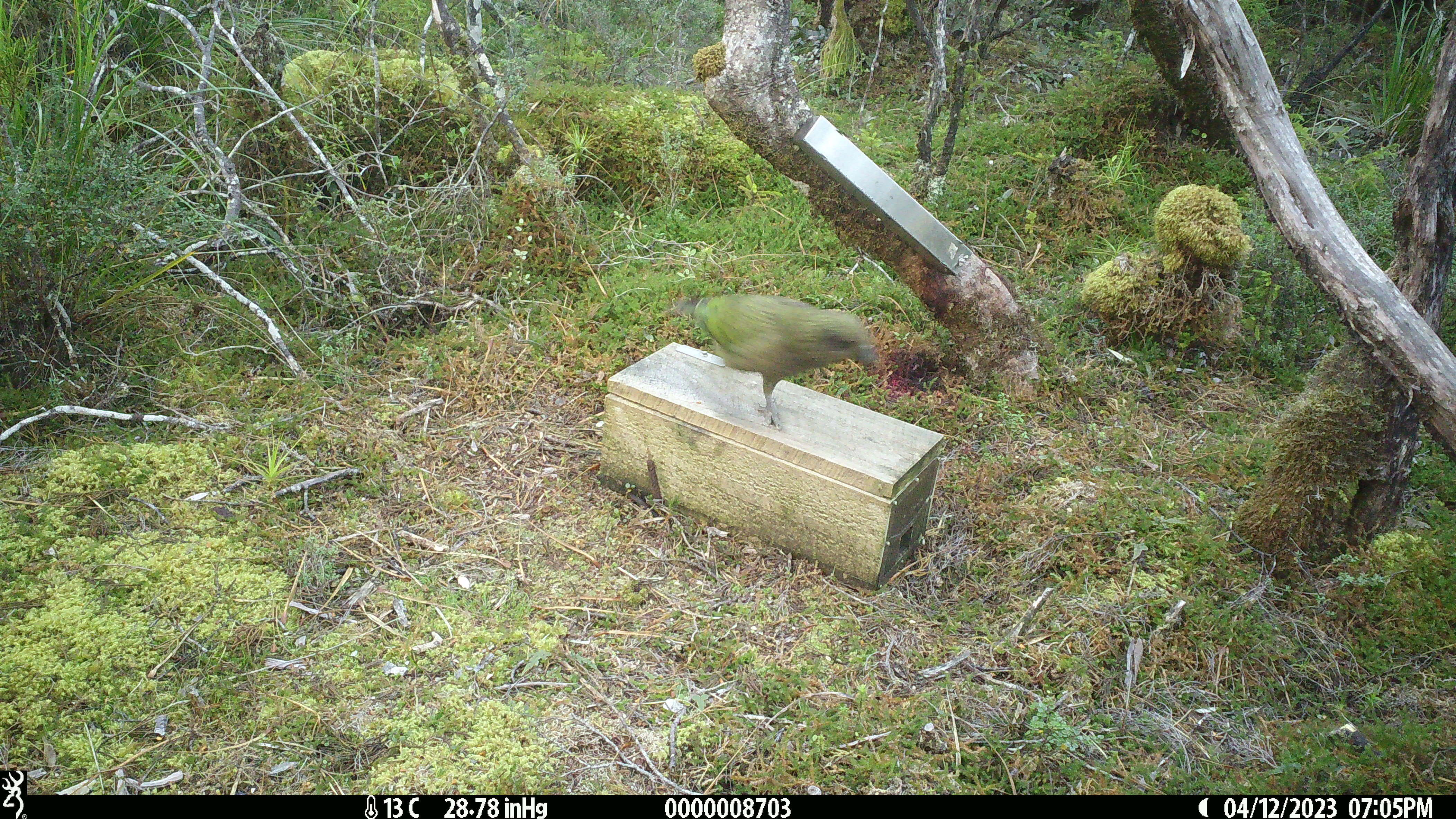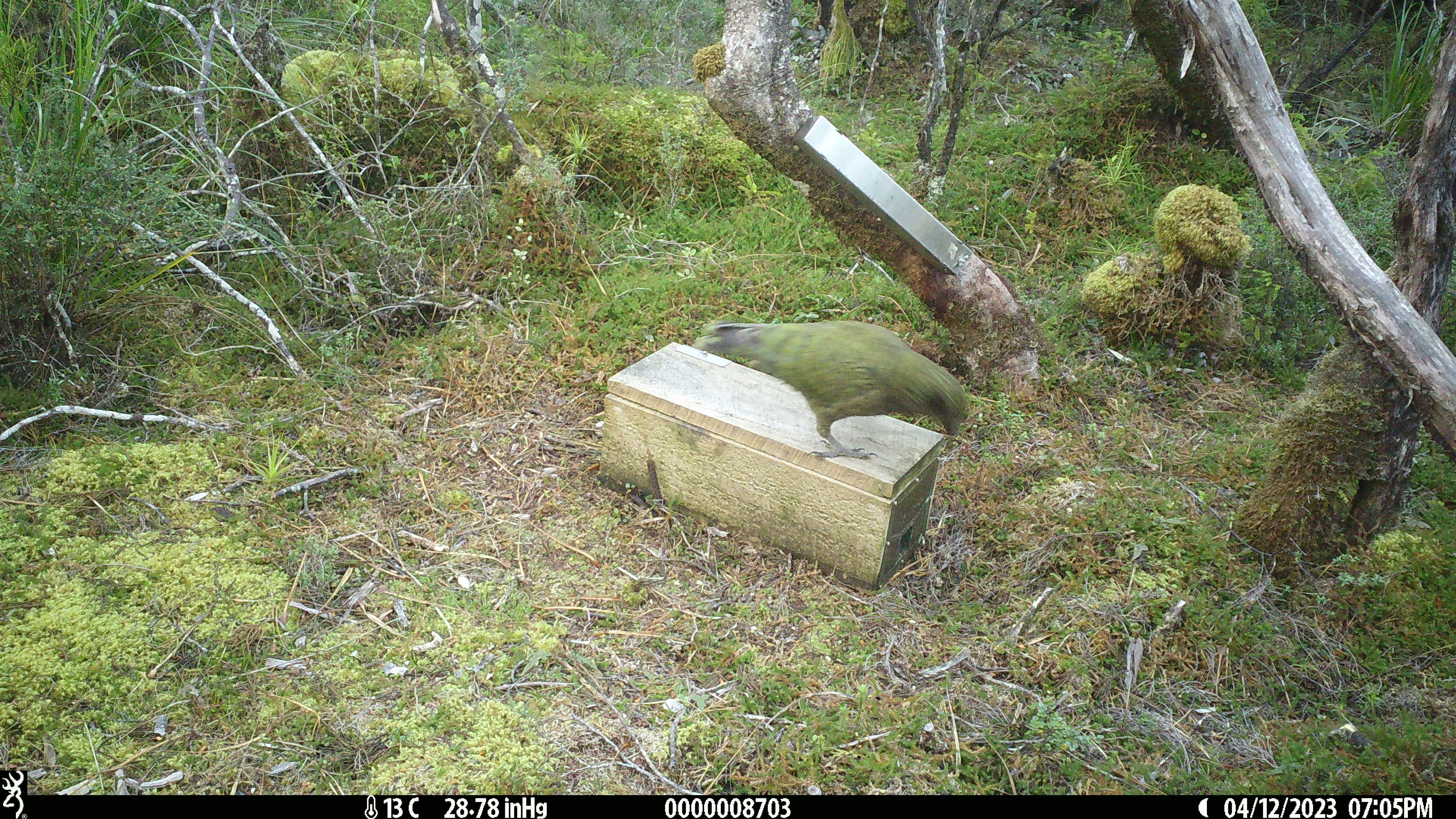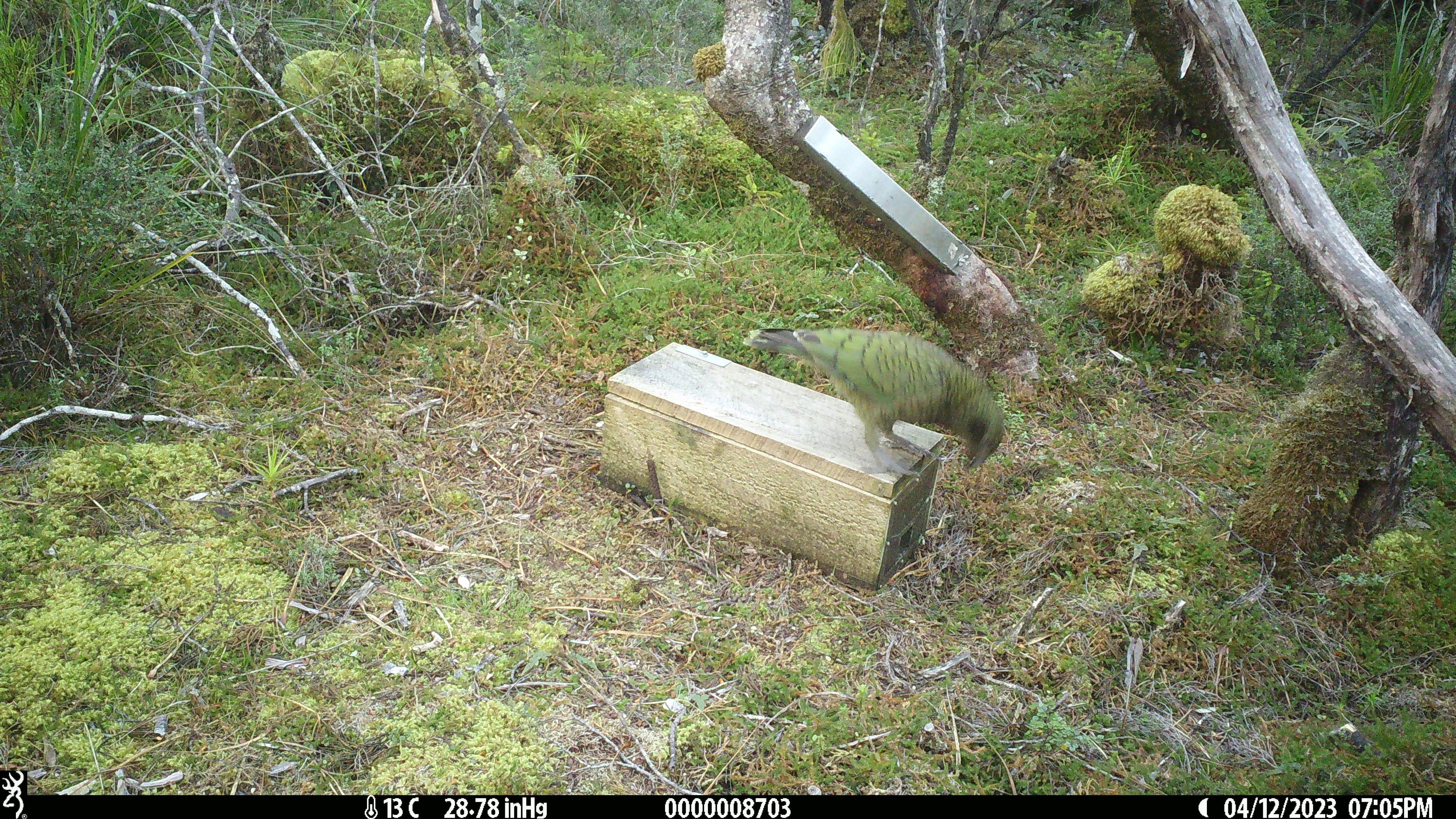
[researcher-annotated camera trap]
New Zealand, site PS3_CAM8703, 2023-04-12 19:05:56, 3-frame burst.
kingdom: Animalia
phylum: Chordata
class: Aves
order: Psittaciformes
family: Strigopidae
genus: Nestor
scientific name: Nestor notabilis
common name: kea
Kea (Nestor notabilis).